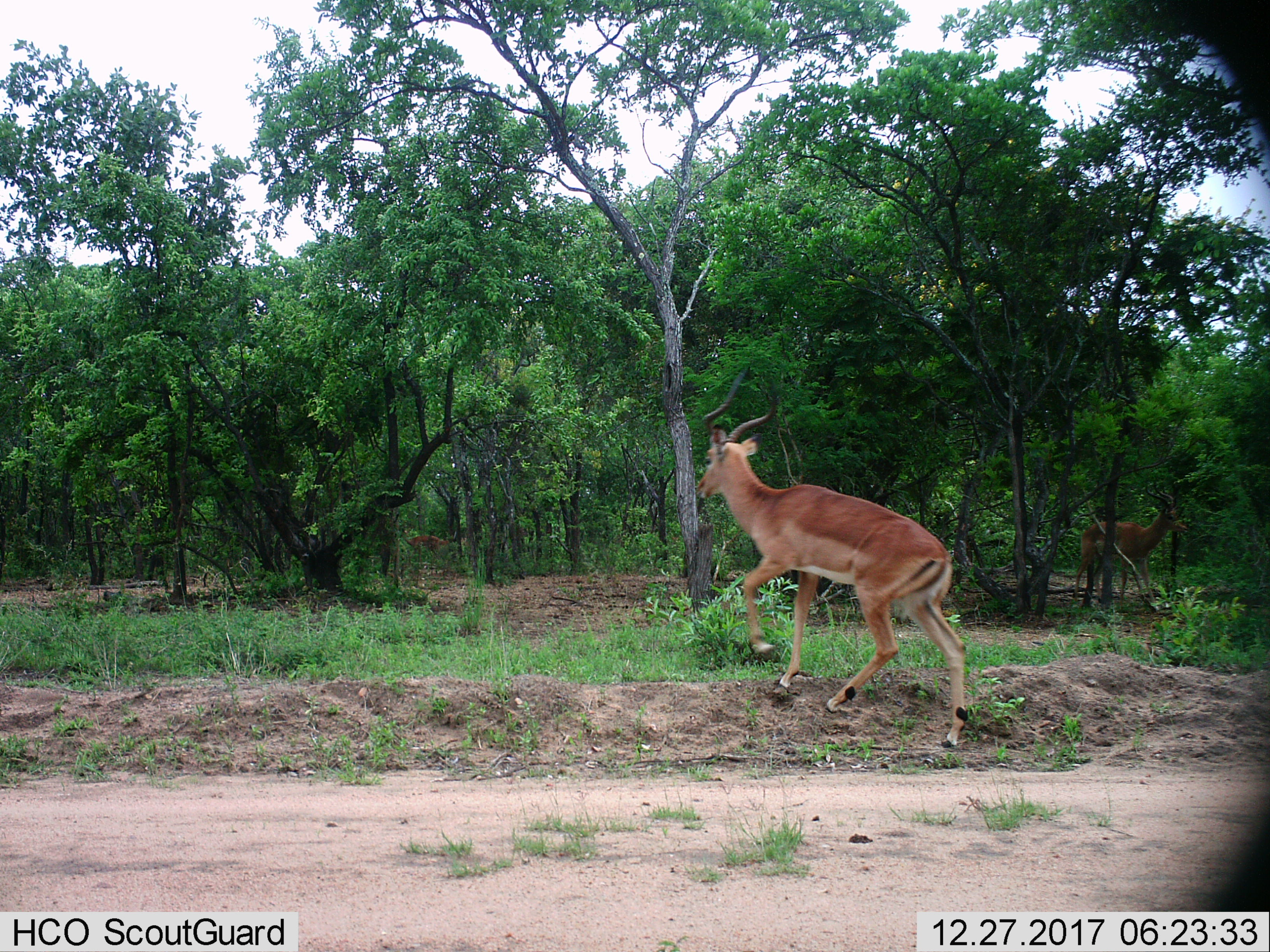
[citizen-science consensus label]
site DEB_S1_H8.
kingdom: Animalia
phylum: Chordata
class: Mammalia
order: Artiodactyla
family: Bovidae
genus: Aepyceros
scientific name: Aepyceros melampus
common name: impala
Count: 2.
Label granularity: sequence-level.